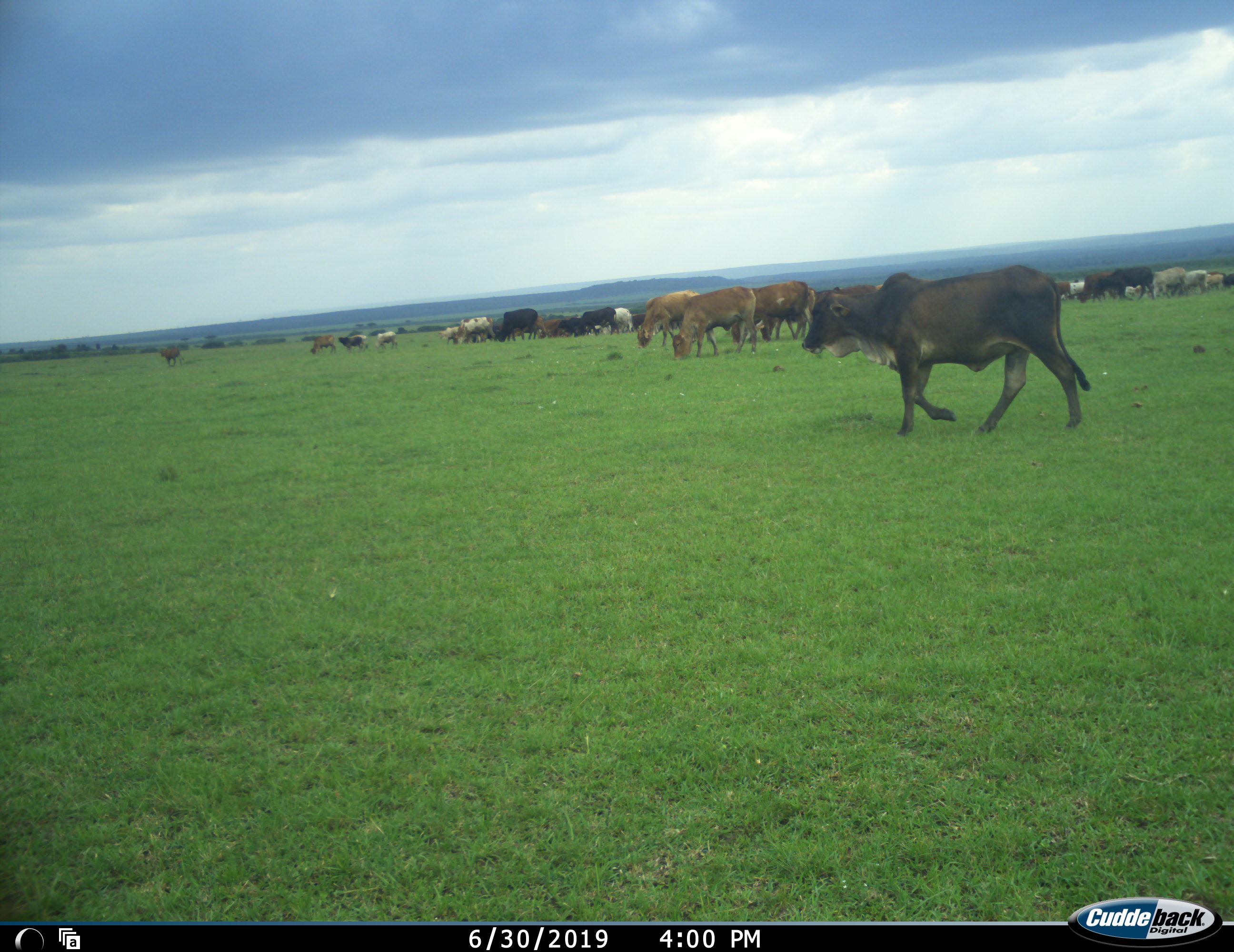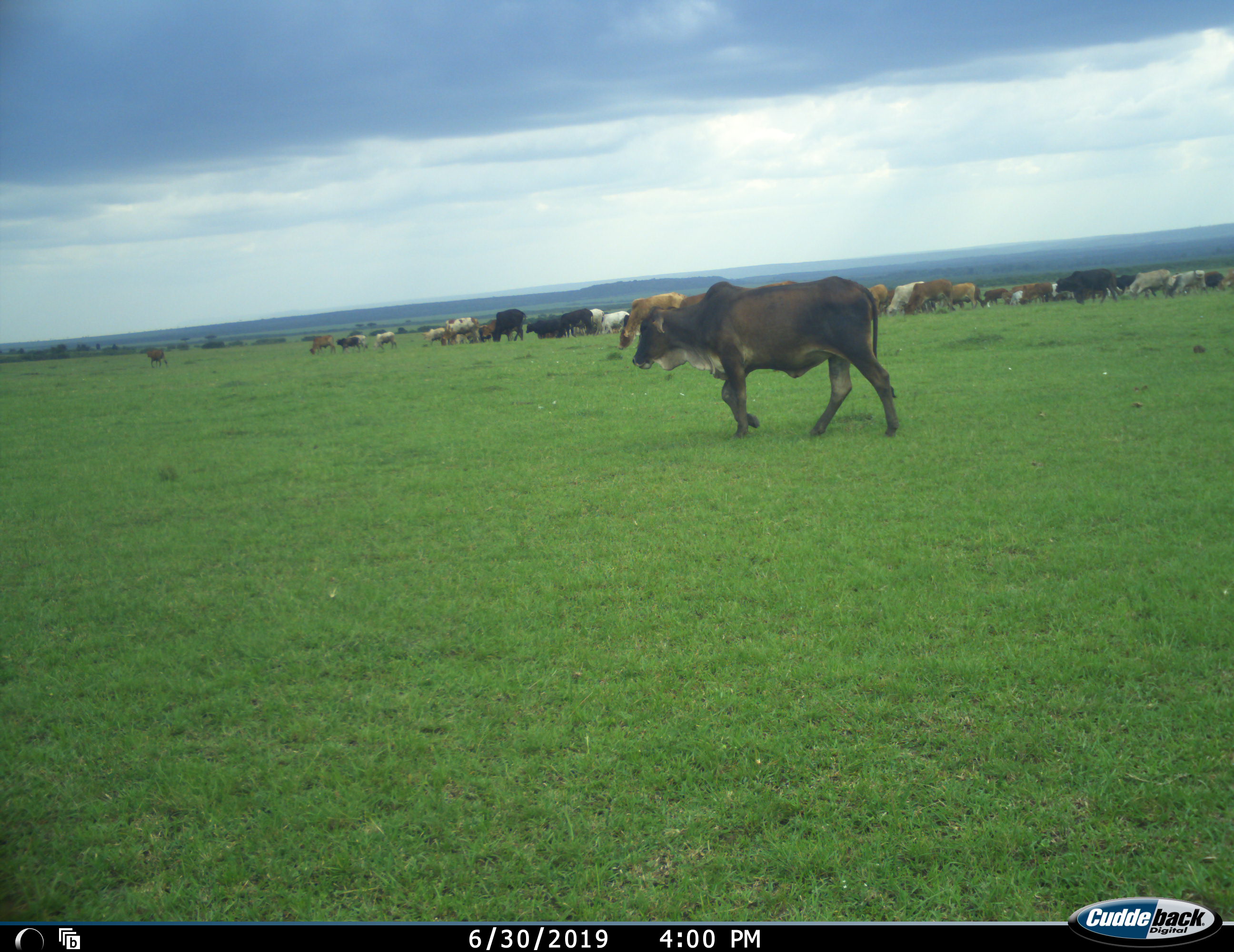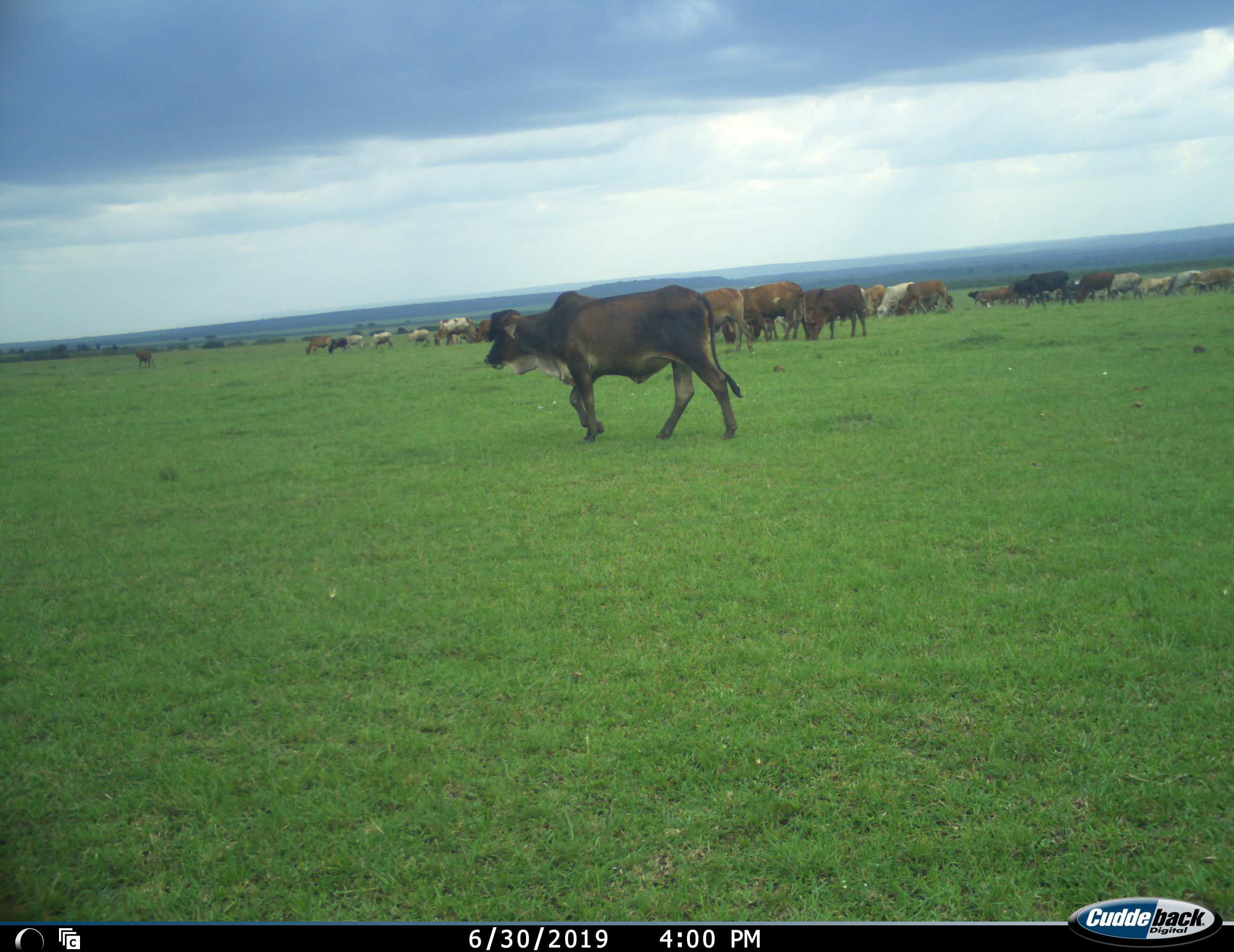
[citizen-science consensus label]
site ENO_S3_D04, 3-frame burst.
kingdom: Animalia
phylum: Chordata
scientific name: Vertebrata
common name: domestic animal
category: domesticanimal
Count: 11-50.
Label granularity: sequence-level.